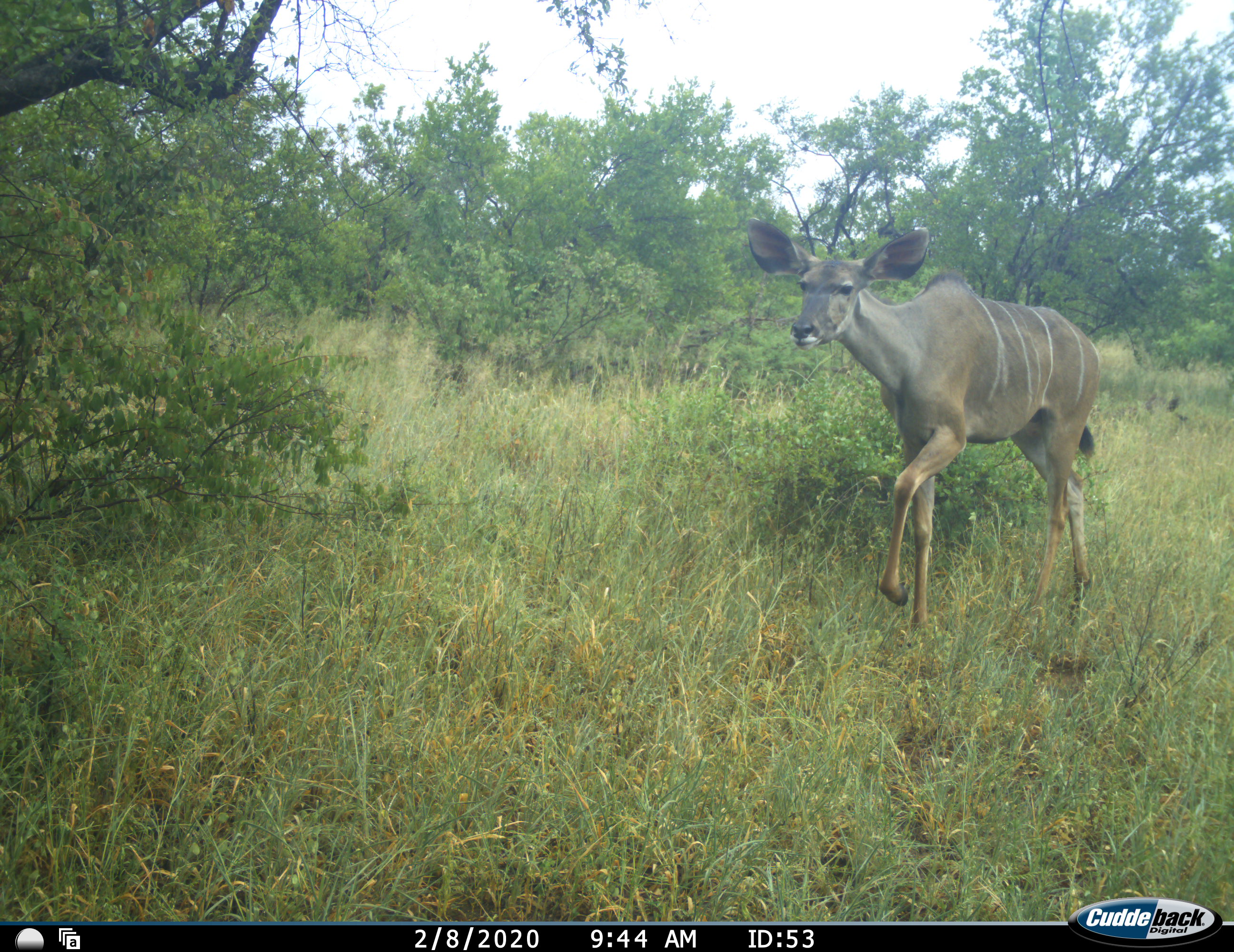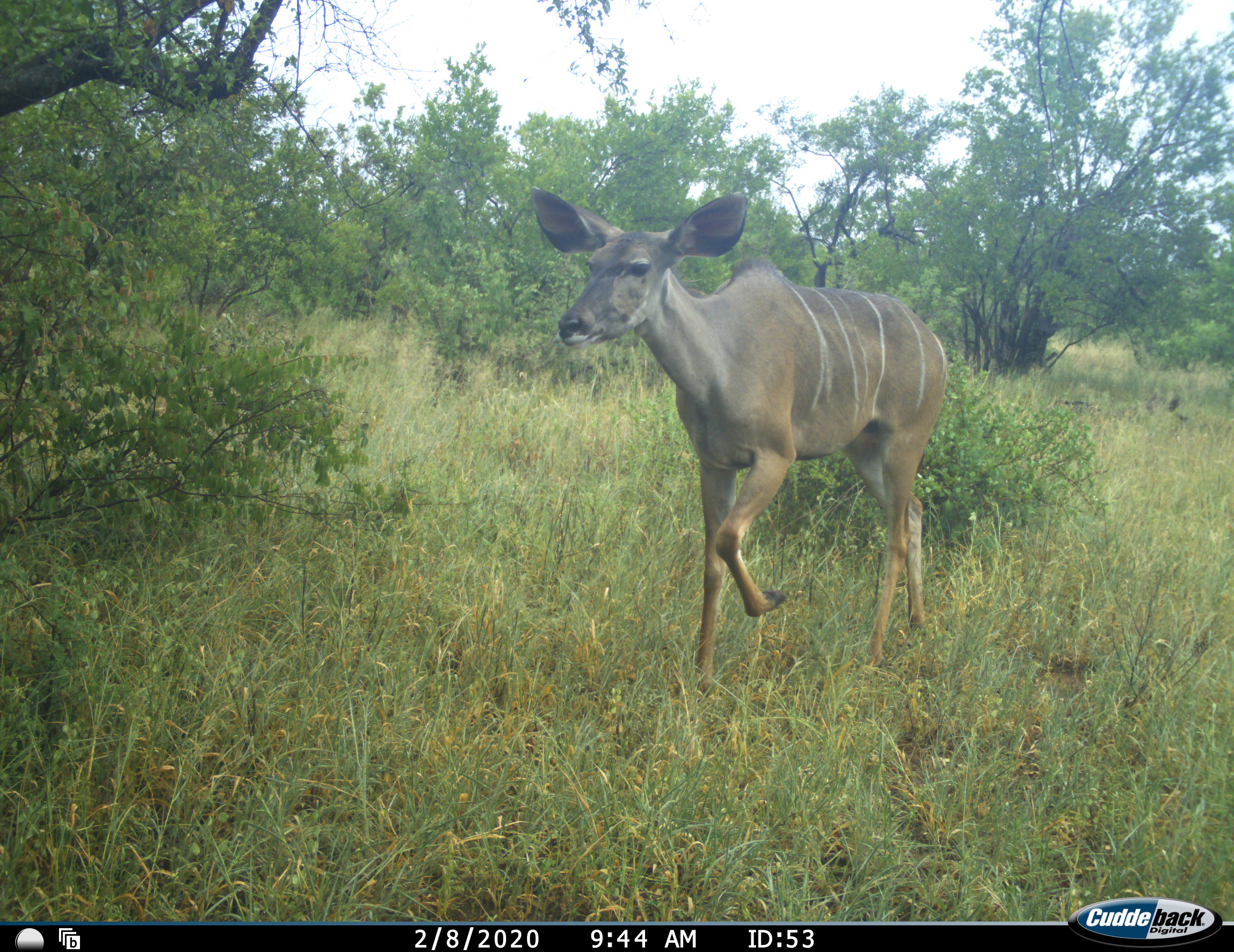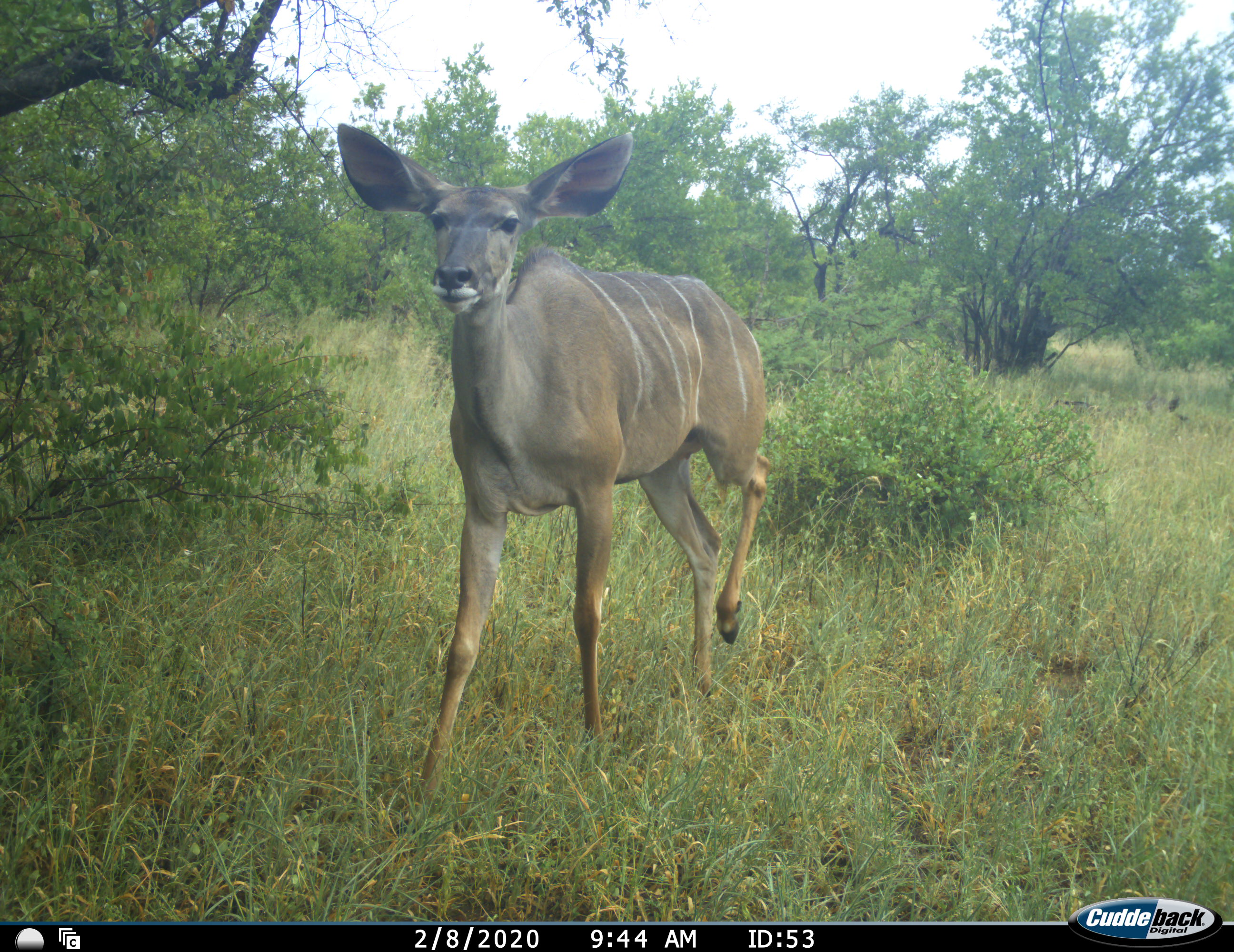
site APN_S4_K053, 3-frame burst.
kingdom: Animalia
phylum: Chordata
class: Mammalia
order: Artiodactyla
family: Bovidae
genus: Tragelaphus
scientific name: Tragelaphus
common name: kudu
Kudu (Tragelaphus), count 1. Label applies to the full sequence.